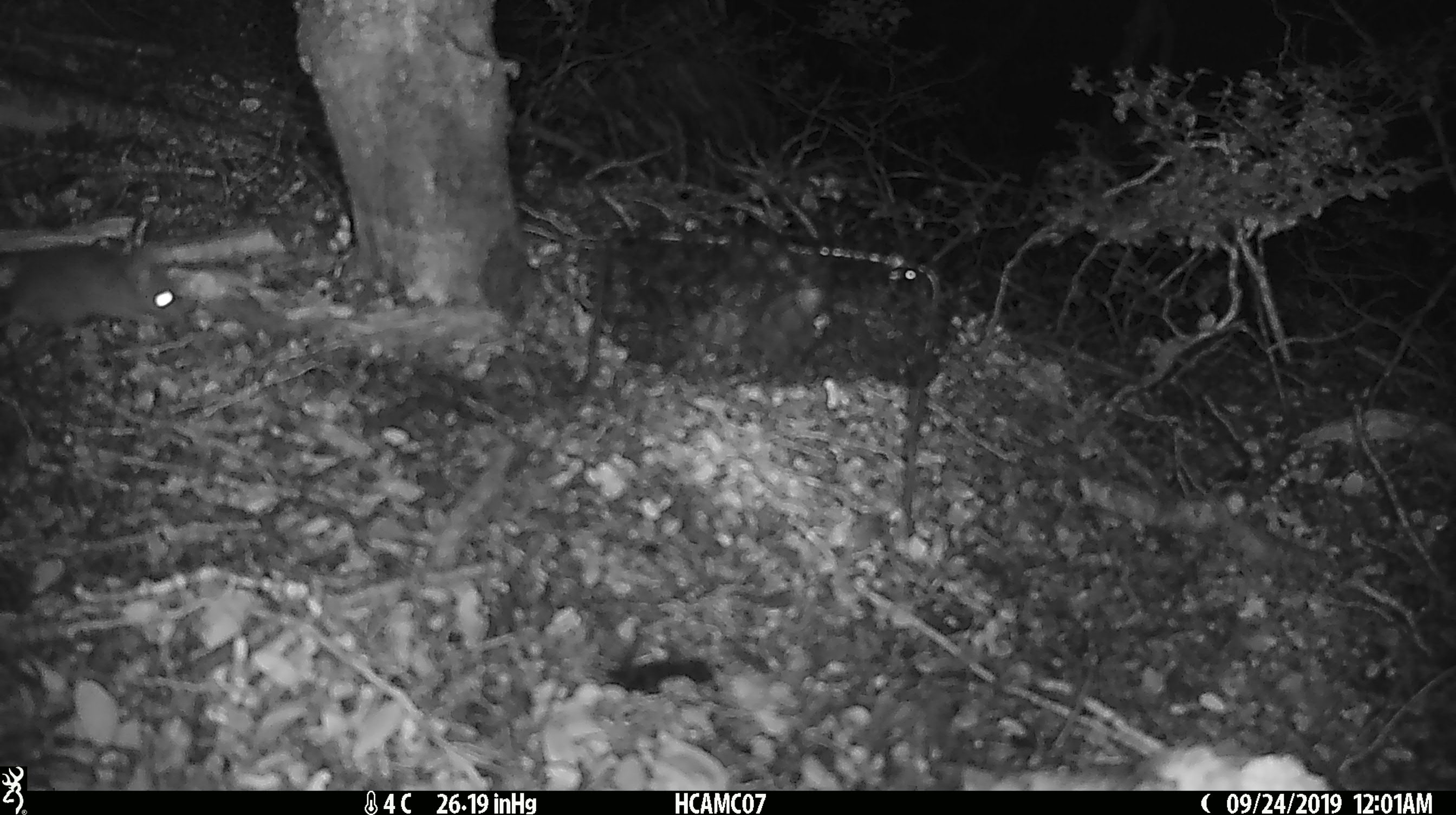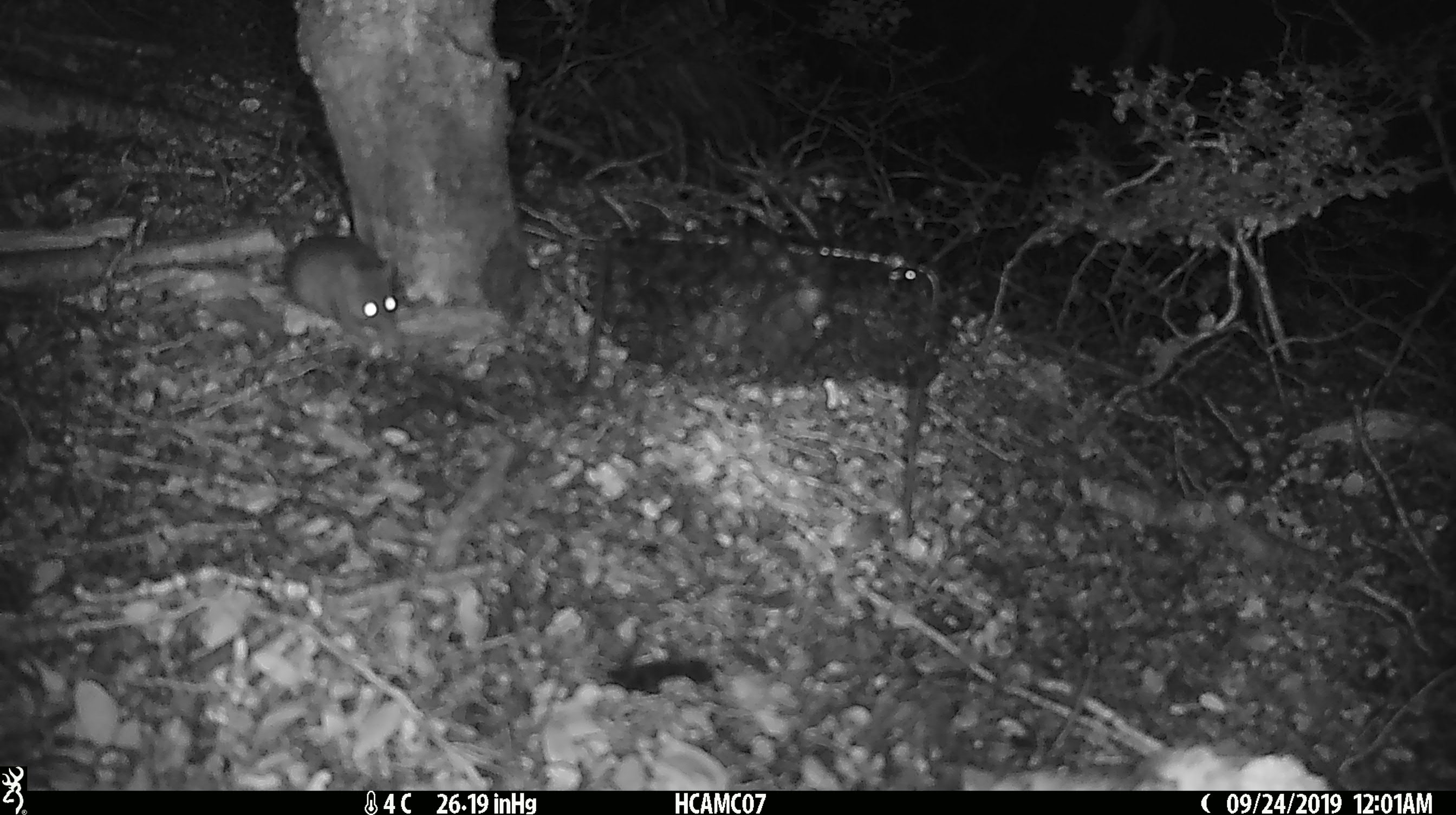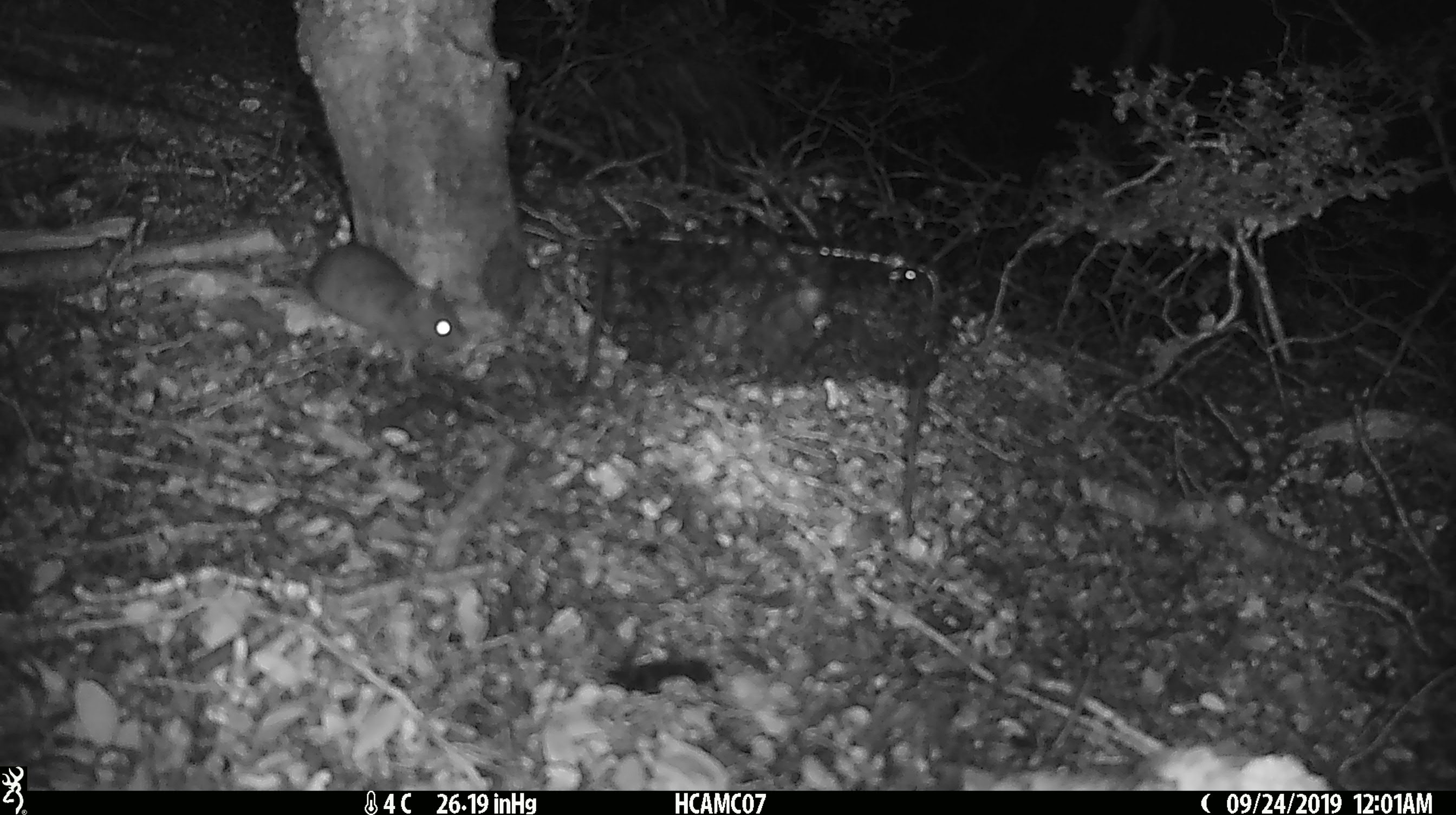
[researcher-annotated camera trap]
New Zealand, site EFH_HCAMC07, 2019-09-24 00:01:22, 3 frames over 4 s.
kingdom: Animalia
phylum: Chordata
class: Mammalia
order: Rodentia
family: Muridae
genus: Mus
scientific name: Mus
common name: mouse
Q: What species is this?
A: Mouse (Mus).